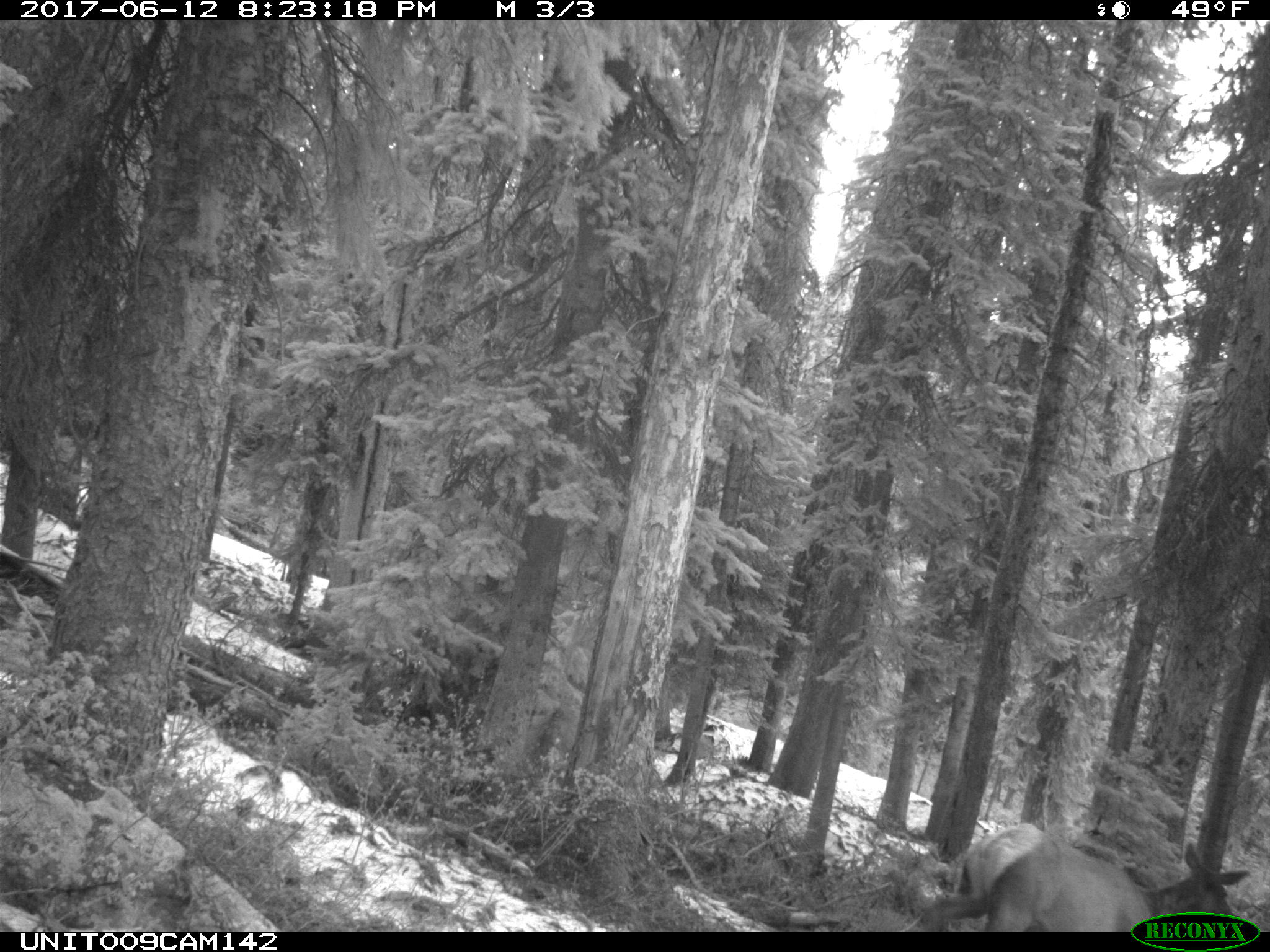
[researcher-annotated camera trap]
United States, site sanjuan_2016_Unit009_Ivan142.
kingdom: Animalia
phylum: Chordata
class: Mammalia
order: Artiodactyla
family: Cervidae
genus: Cervus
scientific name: Cervus elaphus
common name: red deer